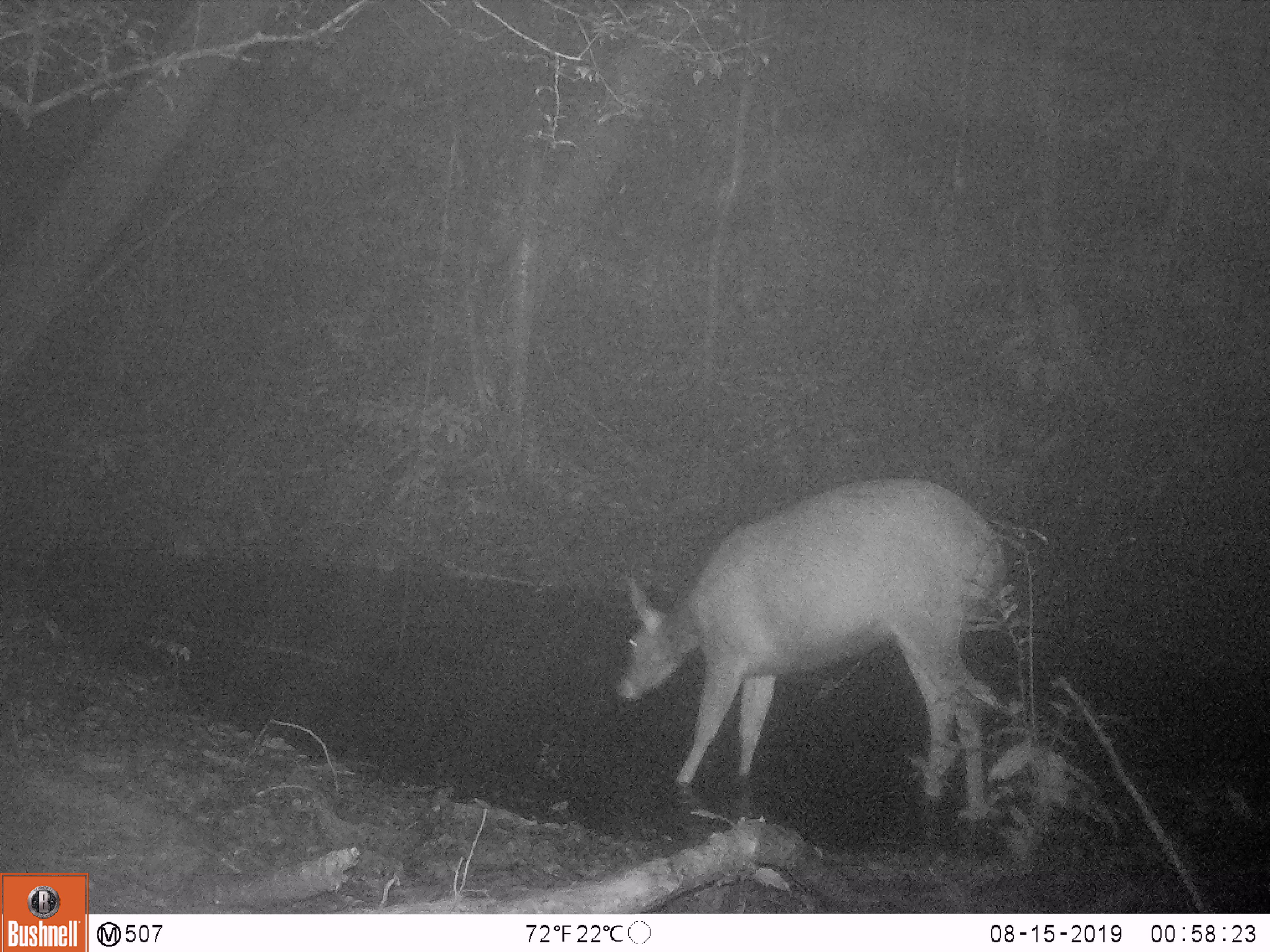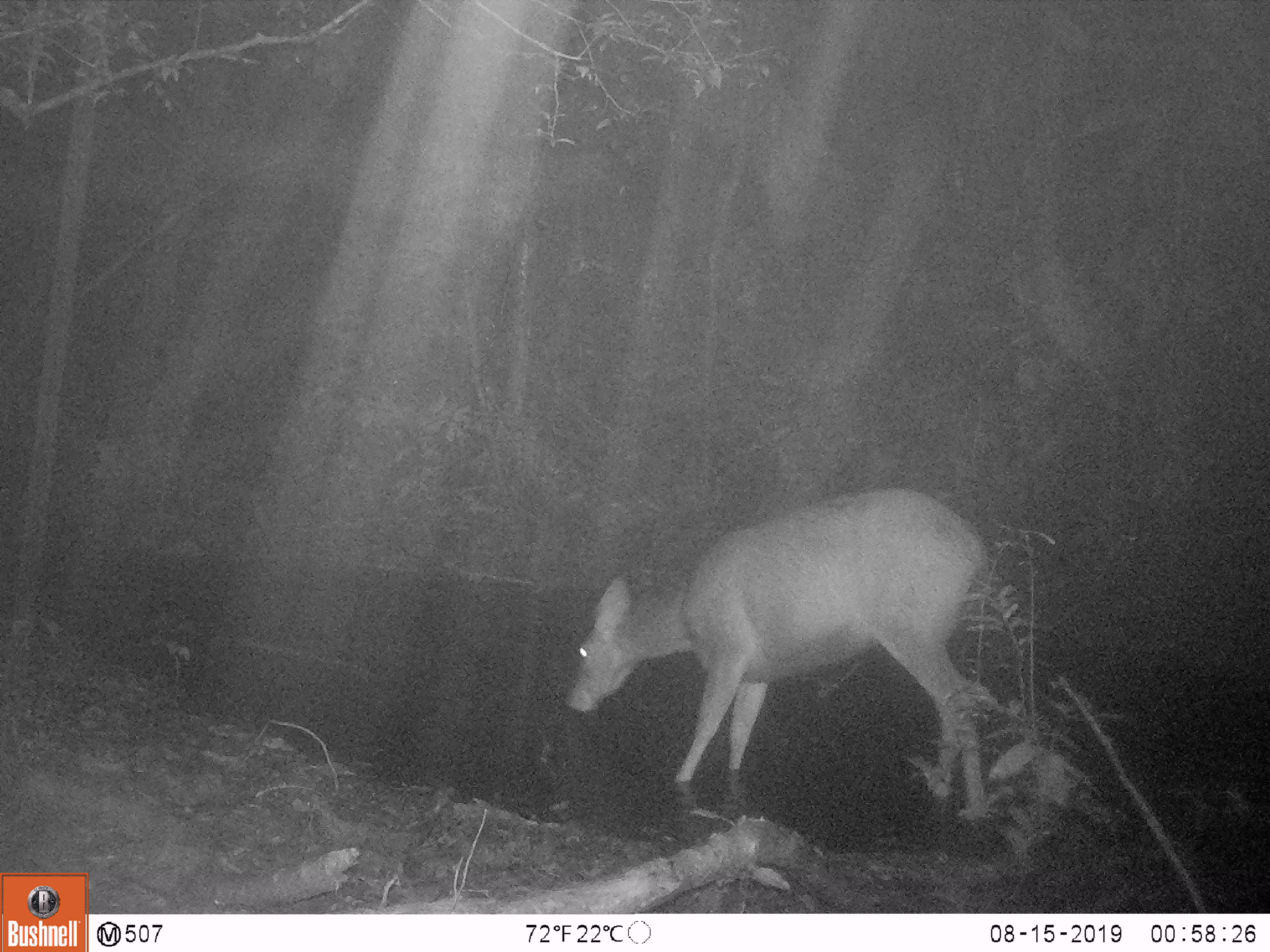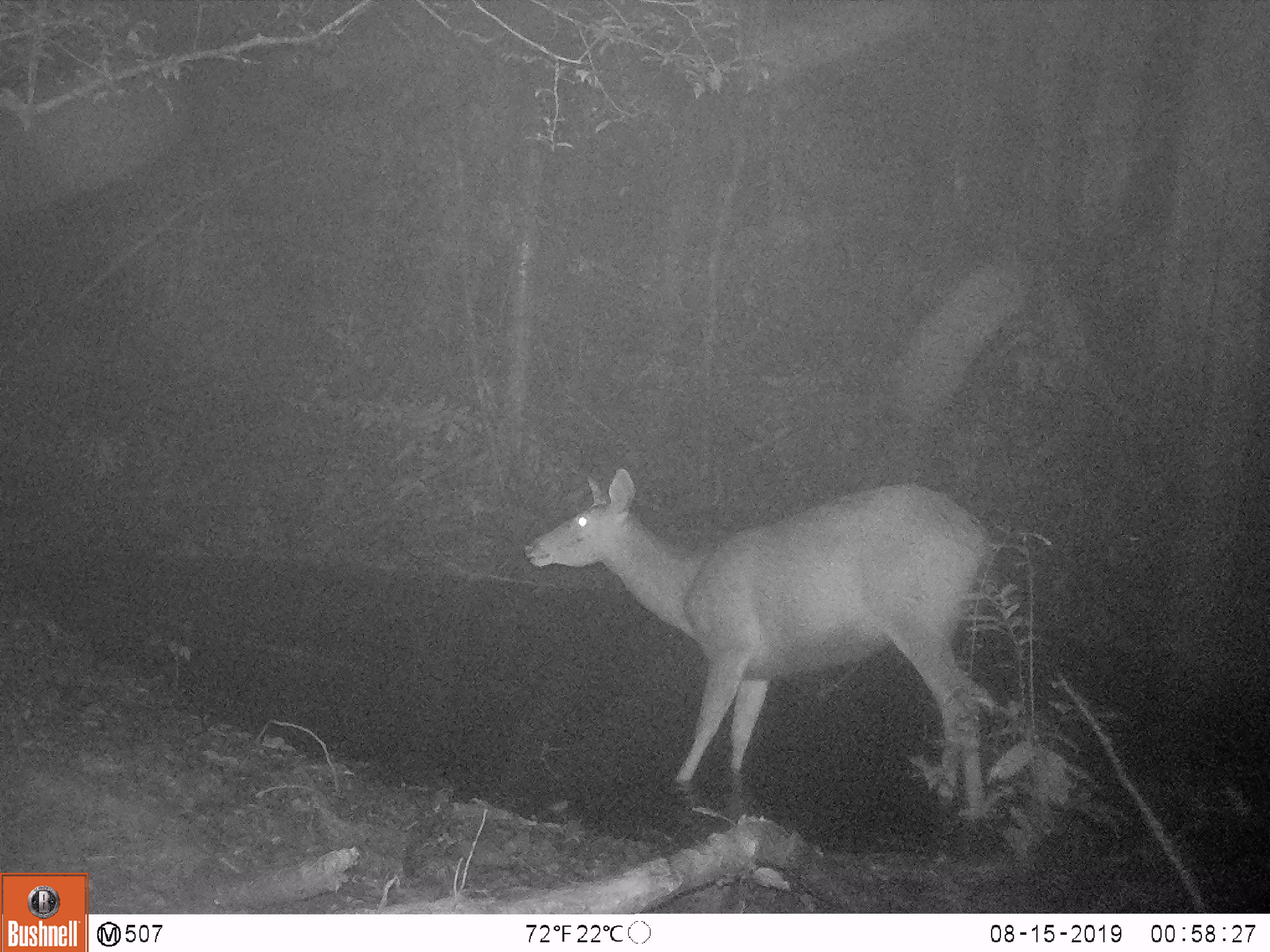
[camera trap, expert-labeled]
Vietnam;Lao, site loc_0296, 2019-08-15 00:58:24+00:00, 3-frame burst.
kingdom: Animalia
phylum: Chordata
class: Mammalia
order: Artiodactyla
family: Cervidae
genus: Rusa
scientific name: Rusa unicolor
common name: sambar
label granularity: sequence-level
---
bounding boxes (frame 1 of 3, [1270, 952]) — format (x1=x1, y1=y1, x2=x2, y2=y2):
sambar: (x1=609, y1=473, x2=1011, y2=825)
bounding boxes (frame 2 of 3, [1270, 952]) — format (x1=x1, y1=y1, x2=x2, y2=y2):
sambar: (x1=564, y1=486, x2=991, y2=820)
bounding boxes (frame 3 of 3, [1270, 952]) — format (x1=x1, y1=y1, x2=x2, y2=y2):
sambar: (x1=522, y1=466, x2=1000, y2=821)